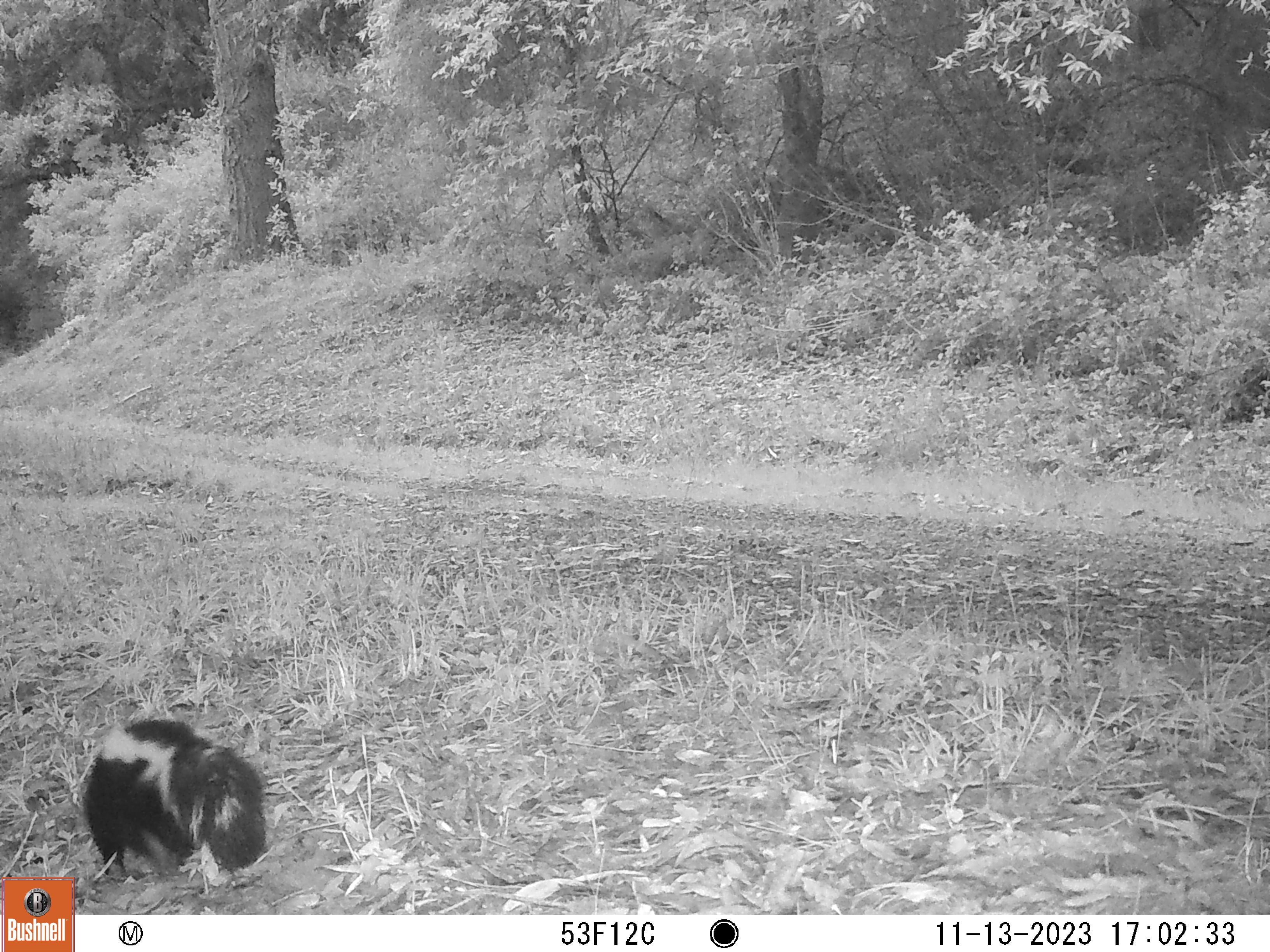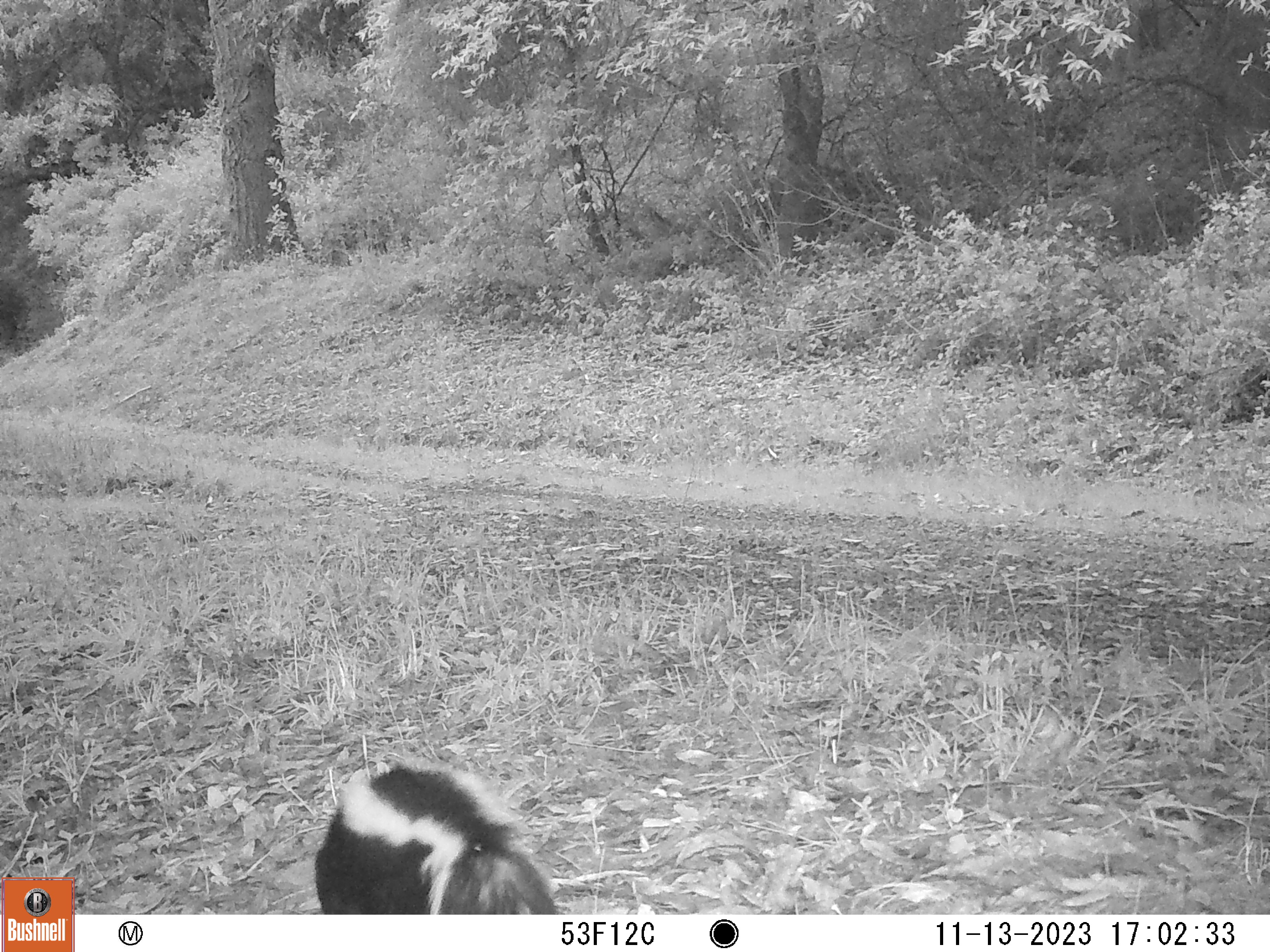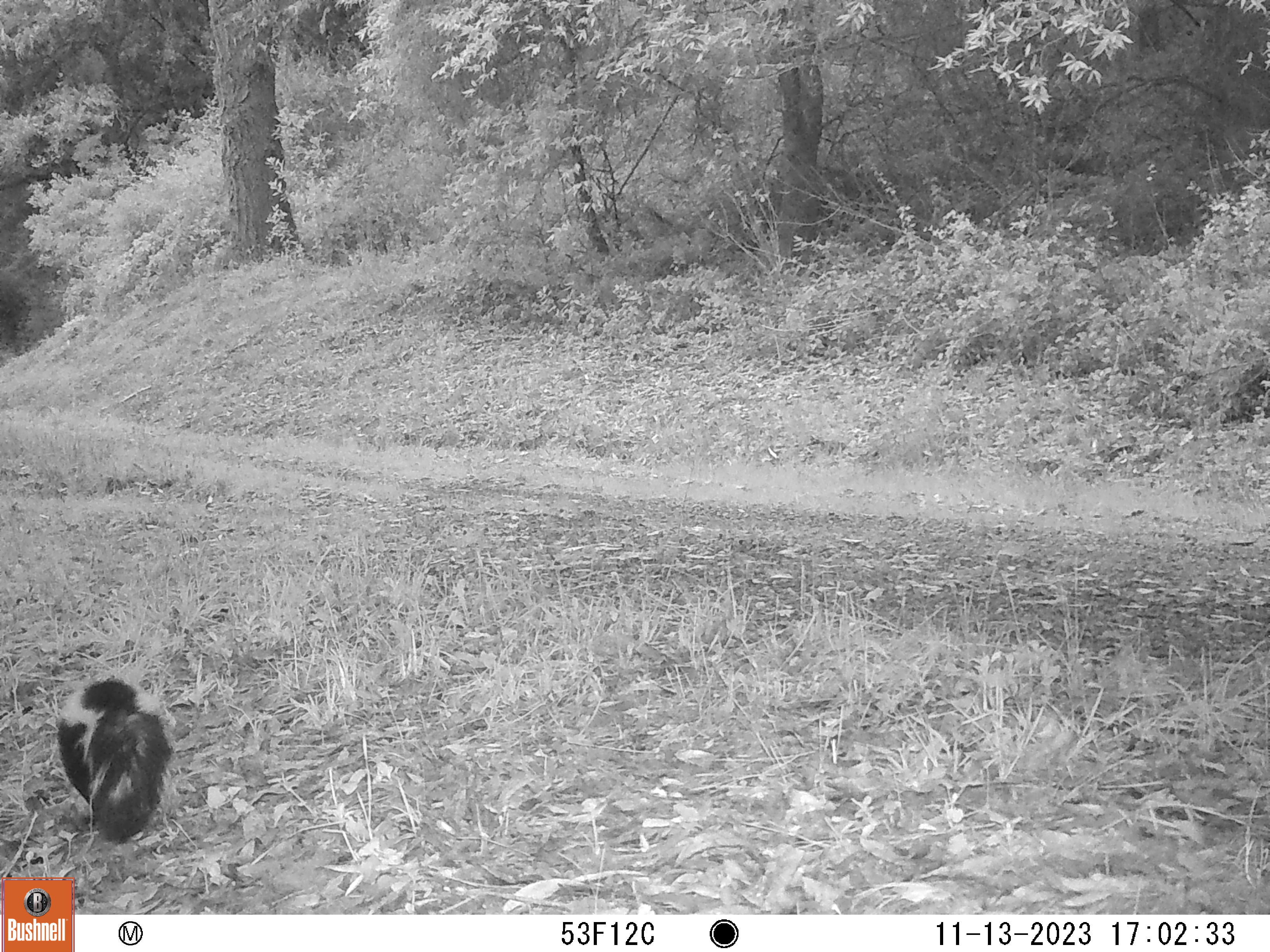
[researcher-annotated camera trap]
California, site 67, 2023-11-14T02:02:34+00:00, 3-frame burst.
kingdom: Animalia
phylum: Chordata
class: Mammalia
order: Carnivora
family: Mephitidae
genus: Mephitis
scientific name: Mephitis mephitis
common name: striped skunk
Striped skunk (Mephitis mephitis).